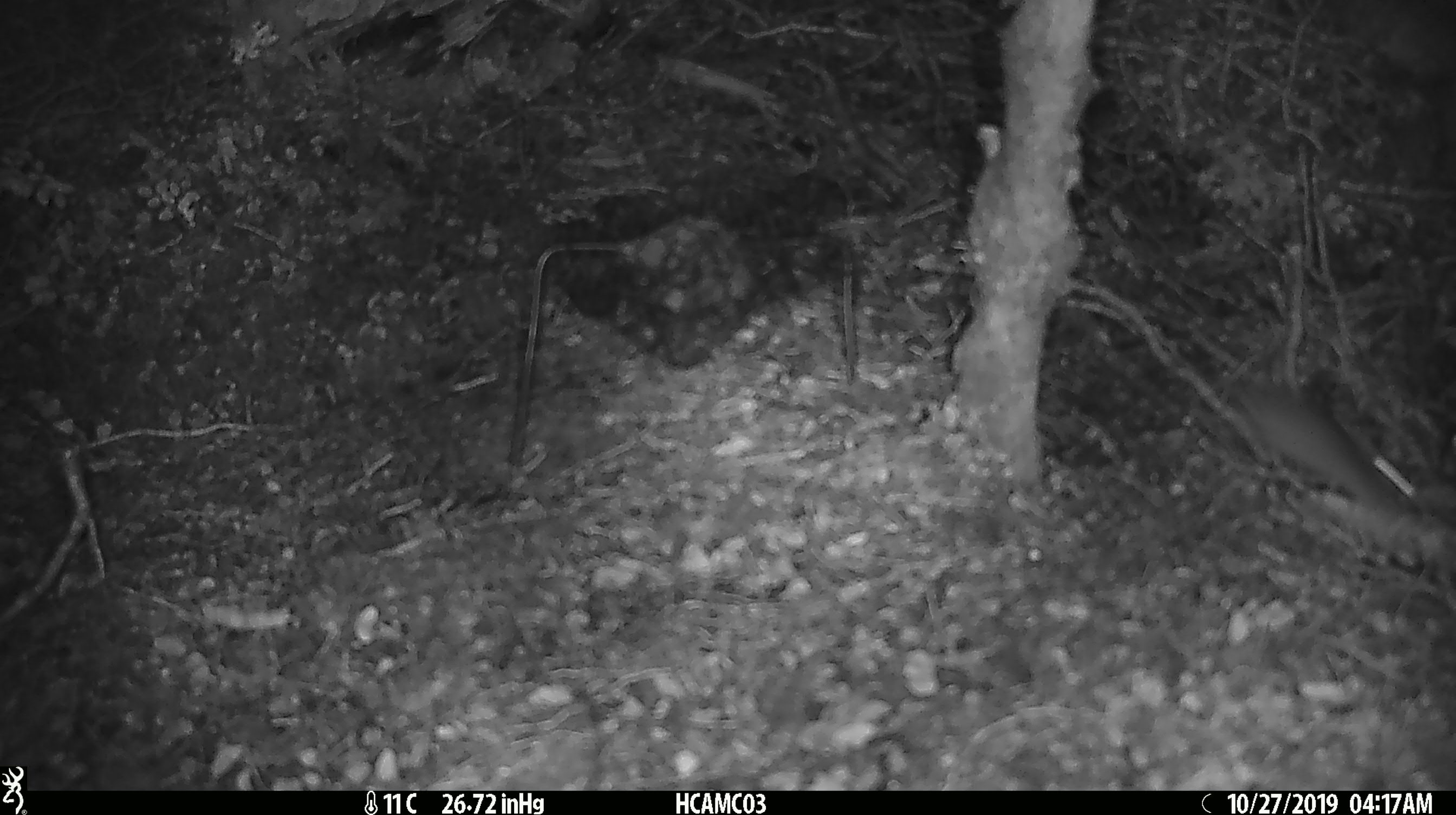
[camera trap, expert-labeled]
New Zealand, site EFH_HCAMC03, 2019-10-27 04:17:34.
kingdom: Animalia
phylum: Chordata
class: Mammalia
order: Rodentia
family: Muridae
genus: Mus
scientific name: Mus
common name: mouse